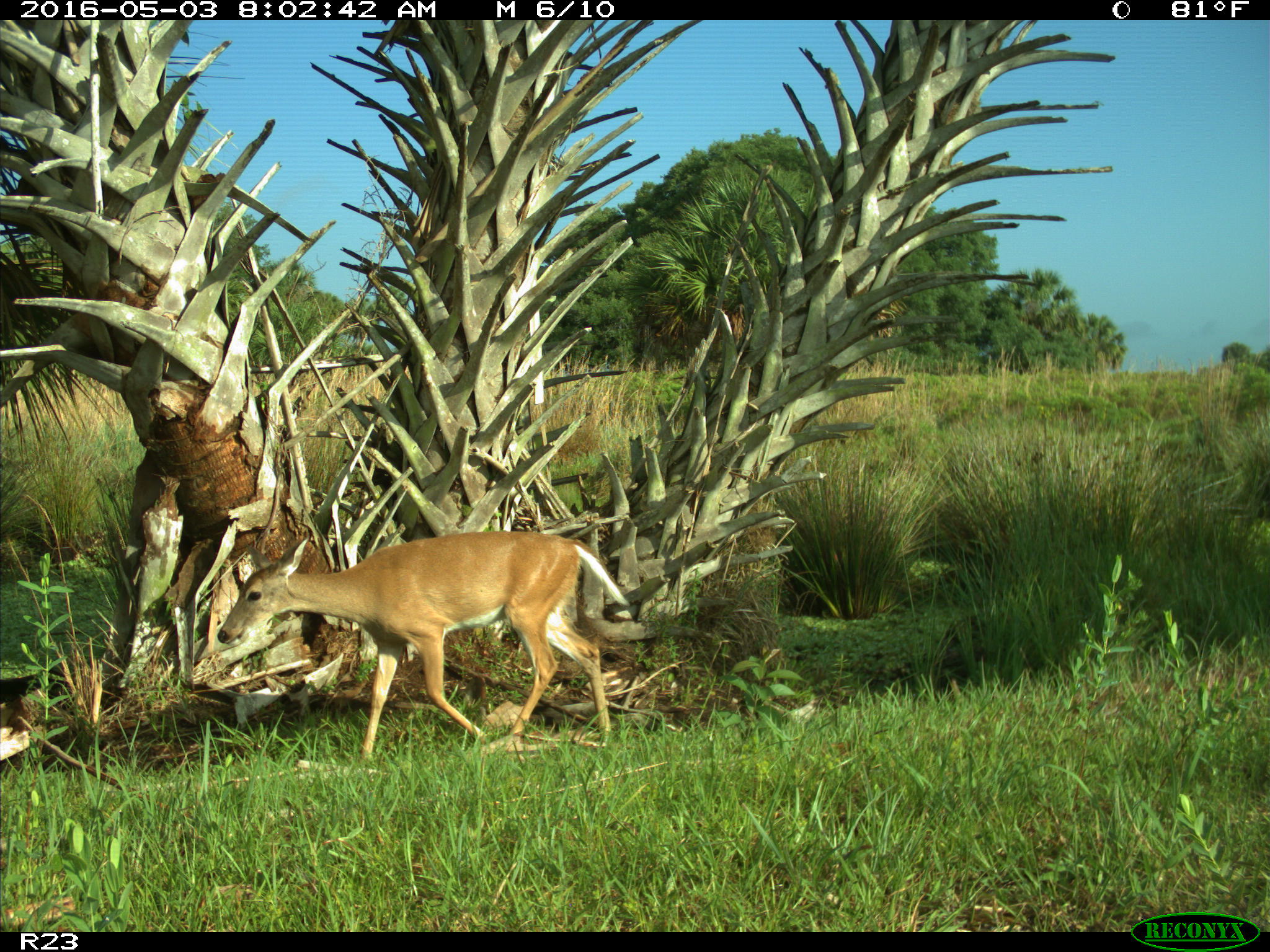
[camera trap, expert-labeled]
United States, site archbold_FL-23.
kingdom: Animalia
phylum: Chordata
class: Mammalia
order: Artiodactyla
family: Cervidae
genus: Odocoileus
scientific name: Odocoileus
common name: deer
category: unidentified deer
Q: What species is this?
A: Unidentified deer (deer) (Odocoileus).